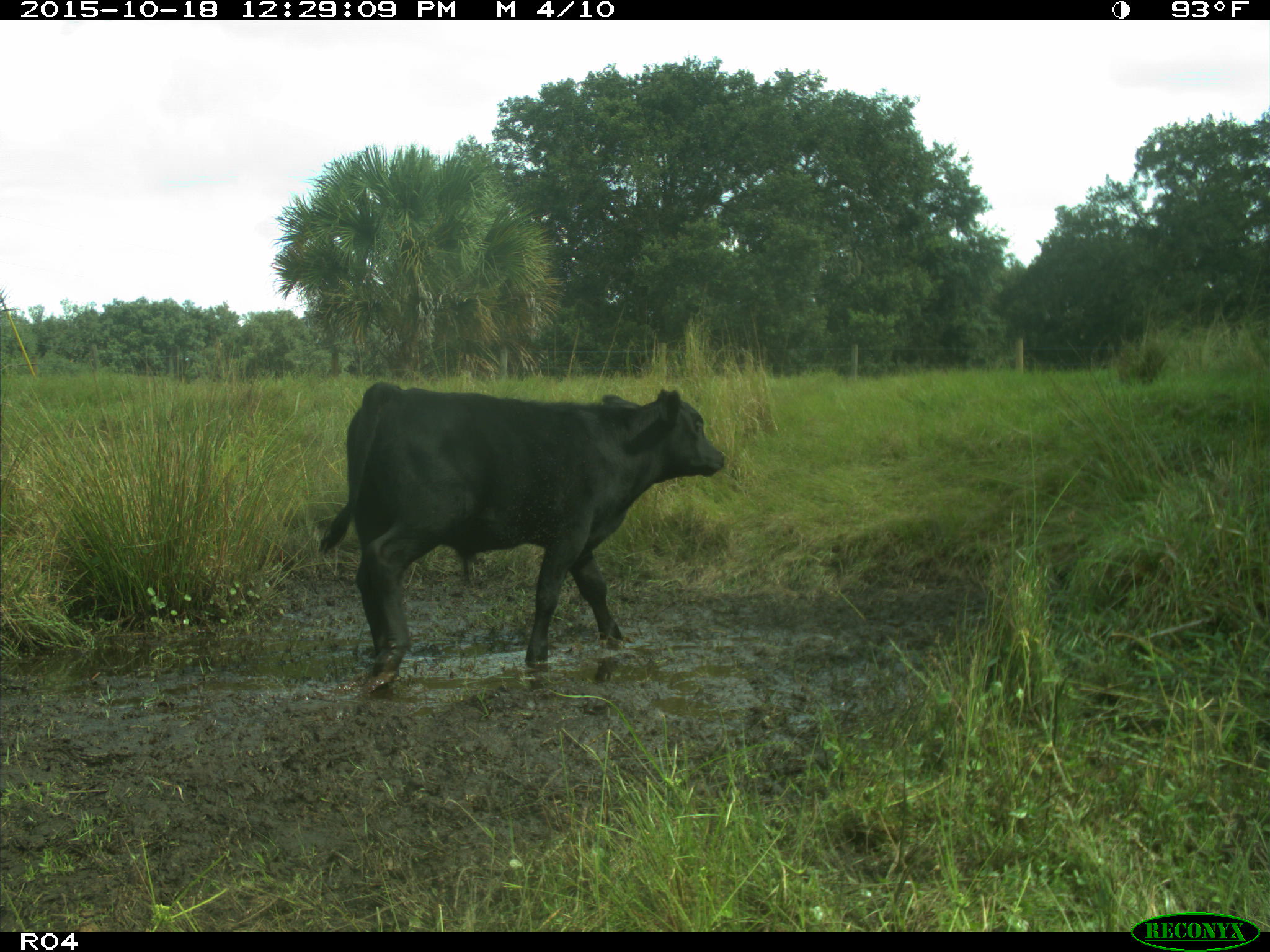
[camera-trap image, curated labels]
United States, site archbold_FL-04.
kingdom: Animalia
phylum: Chordata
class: Mammalia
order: Artiodactyla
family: Bovidae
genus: Bos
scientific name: Bos taurus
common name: domestic cow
Bos taurus (domestic cow).